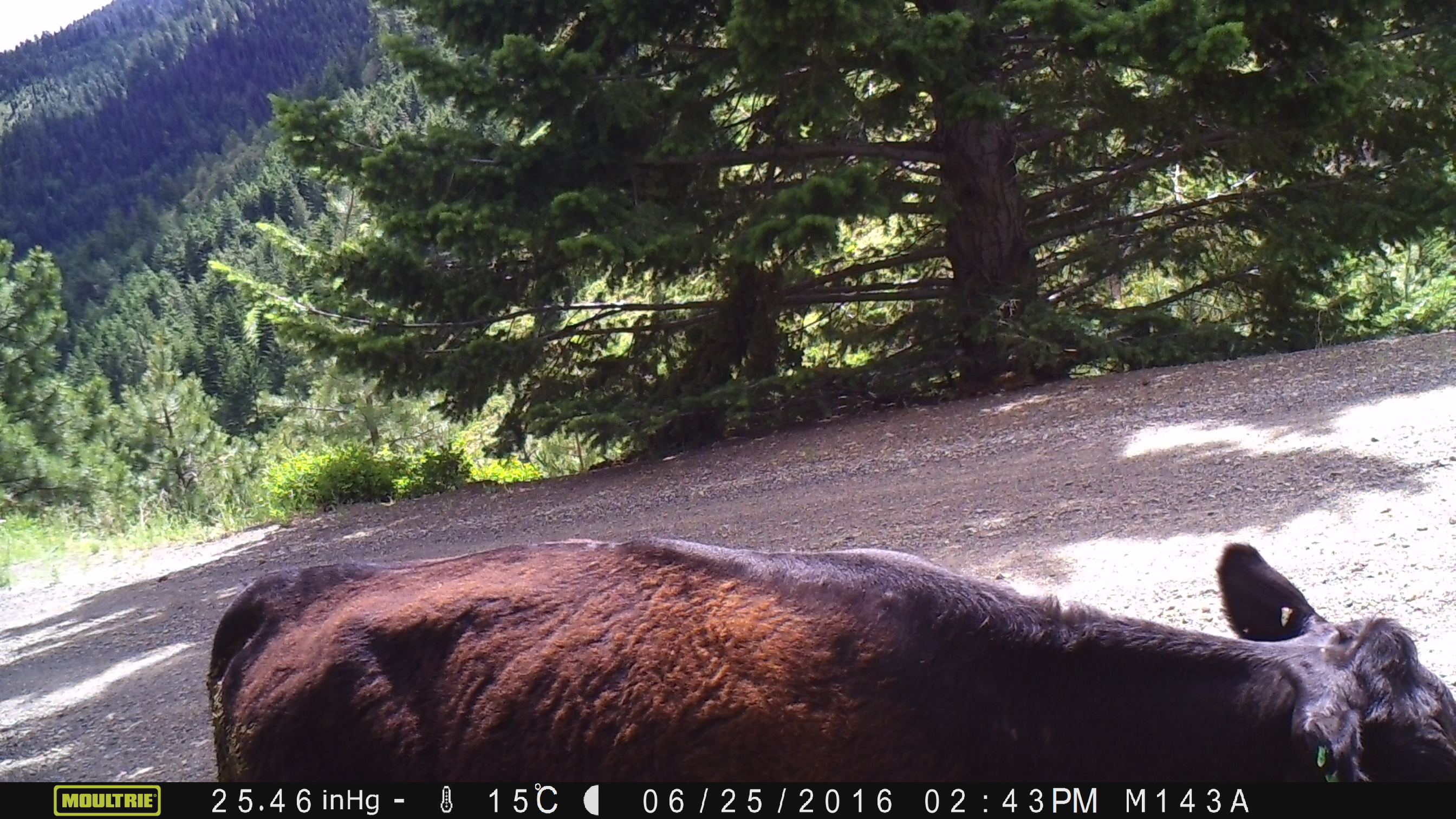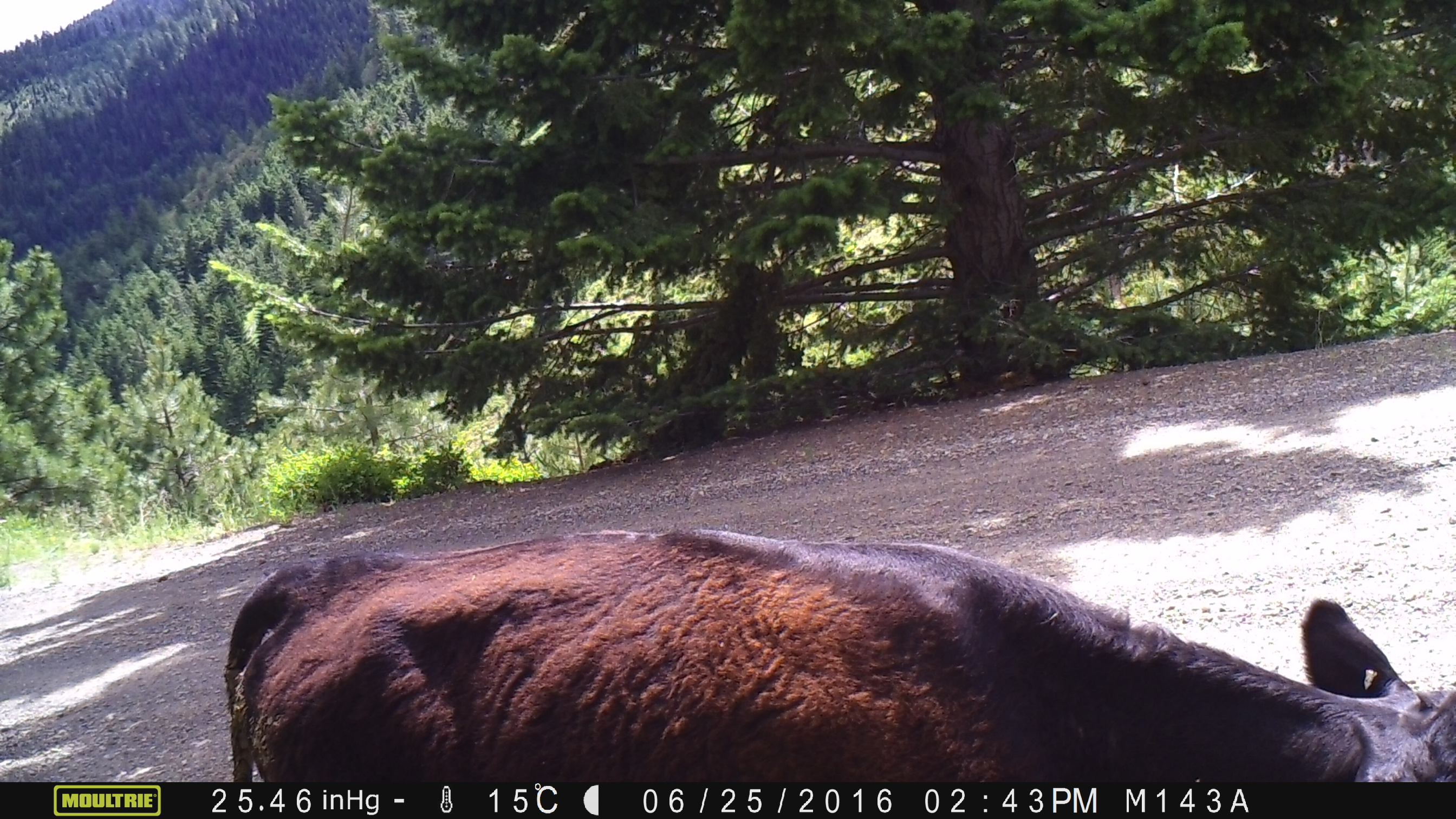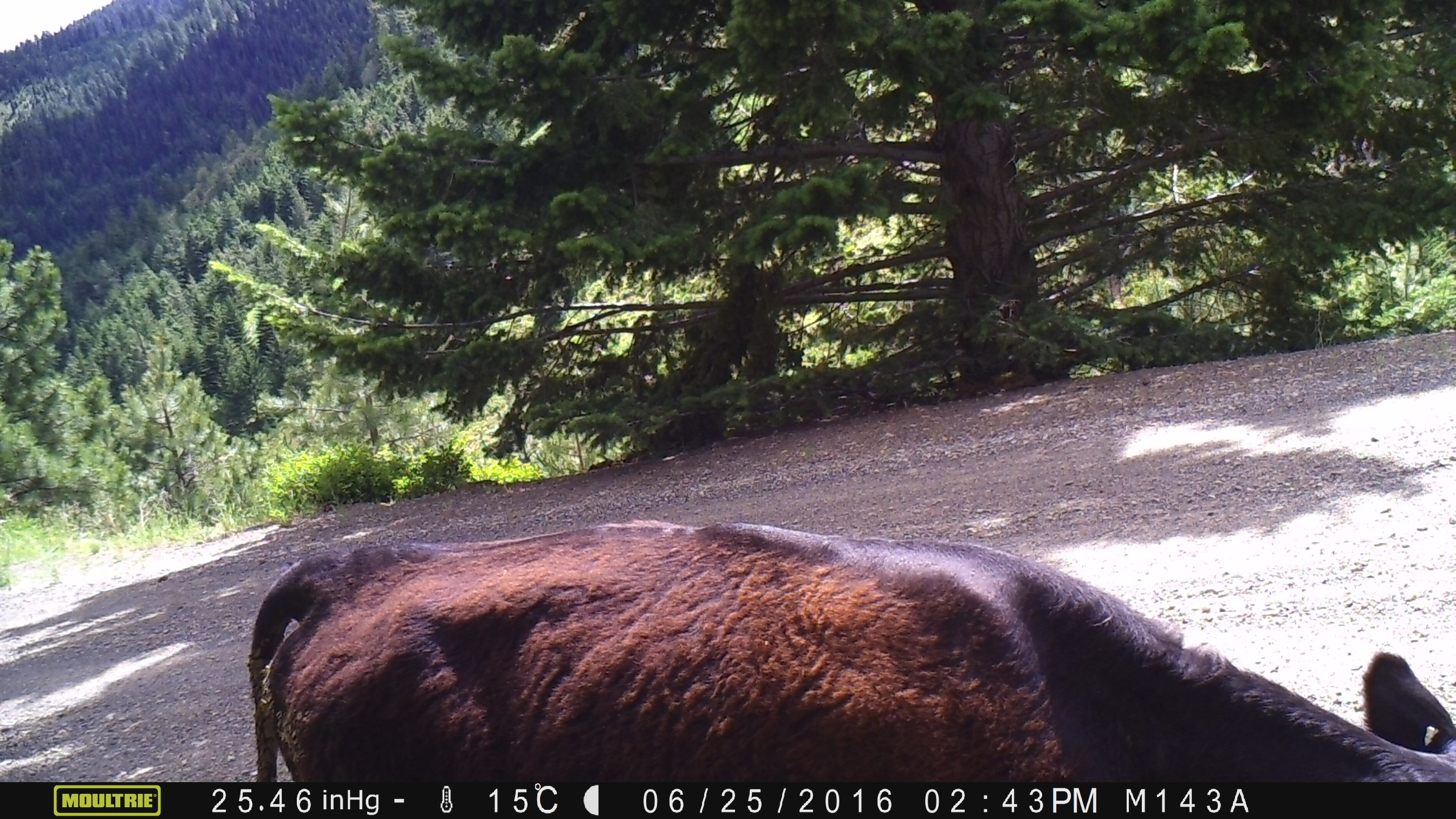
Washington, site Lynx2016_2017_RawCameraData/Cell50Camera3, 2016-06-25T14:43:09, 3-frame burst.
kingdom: Animalia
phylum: Chordata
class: Mammalia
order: Artiodactyla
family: Bovidae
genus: Bos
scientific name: Bos taurus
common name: domestic cattle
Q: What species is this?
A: Domestic cattle (Bos taurus).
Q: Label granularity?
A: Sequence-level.